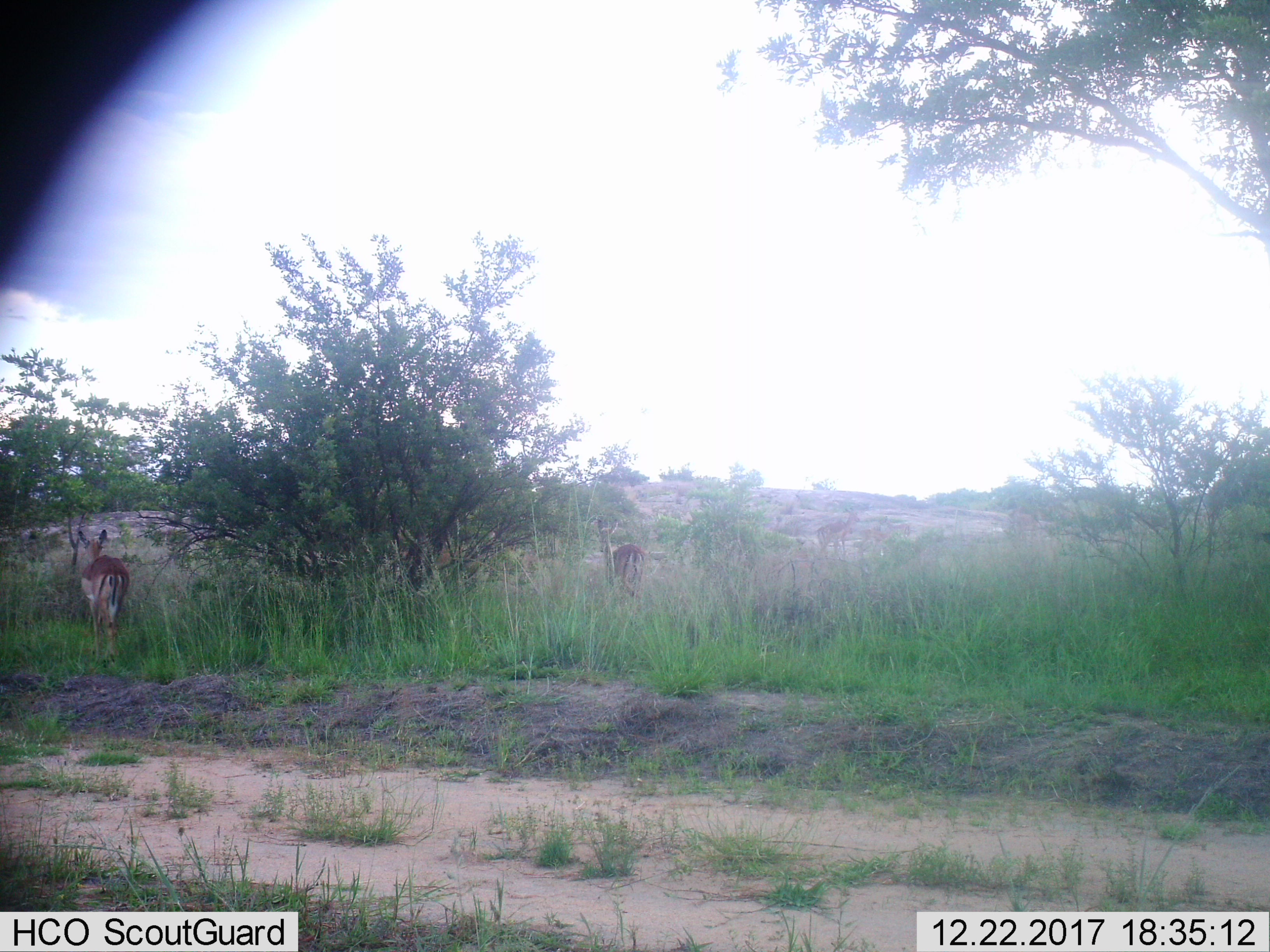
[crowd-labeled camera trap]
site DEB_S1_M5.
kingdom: Animalia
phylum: Chordata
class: Mammalia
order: Artiodactyla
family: Bovidae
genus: Aepyceros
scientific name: Aepyceros melampus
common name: impala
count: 2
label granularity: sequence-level